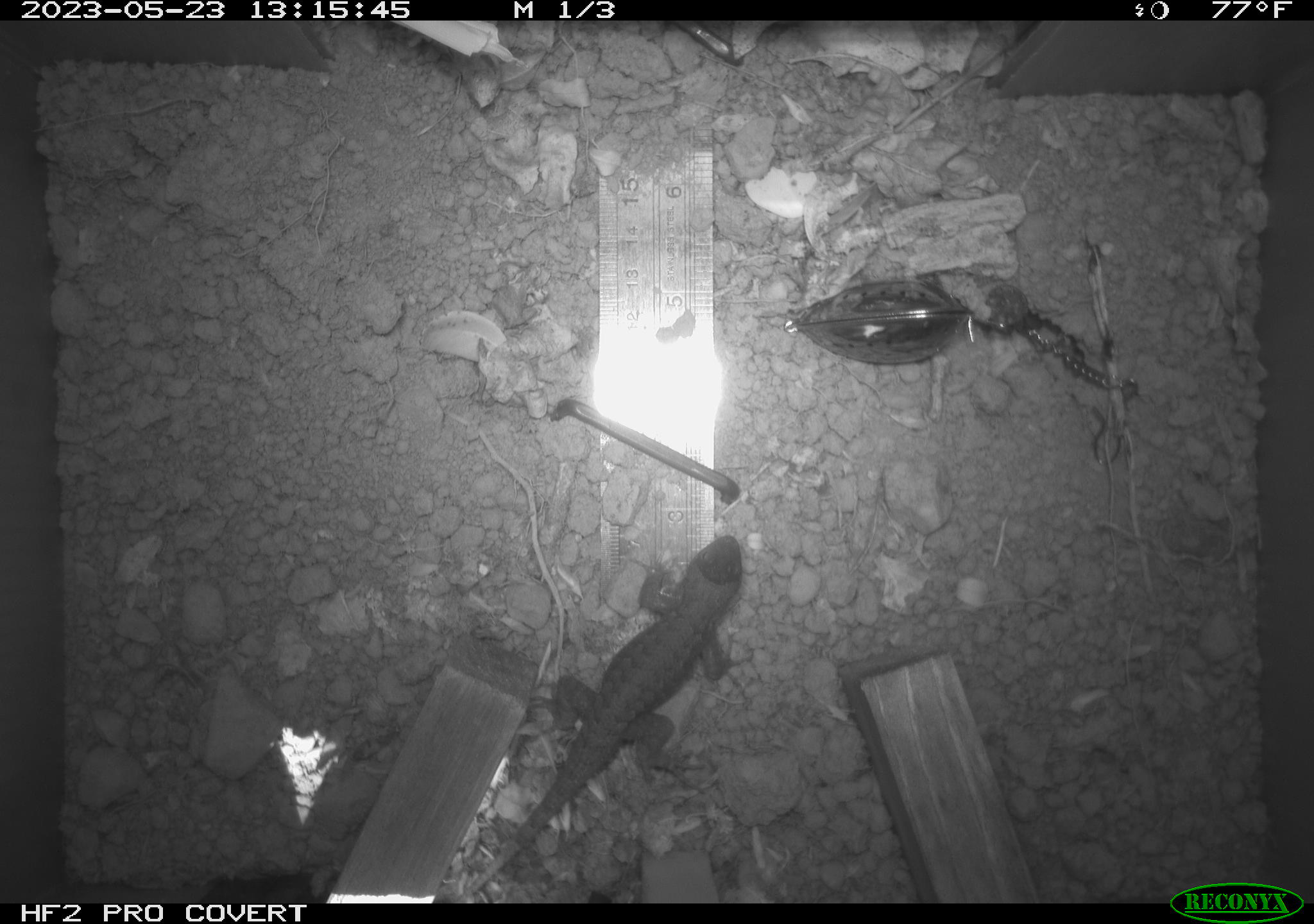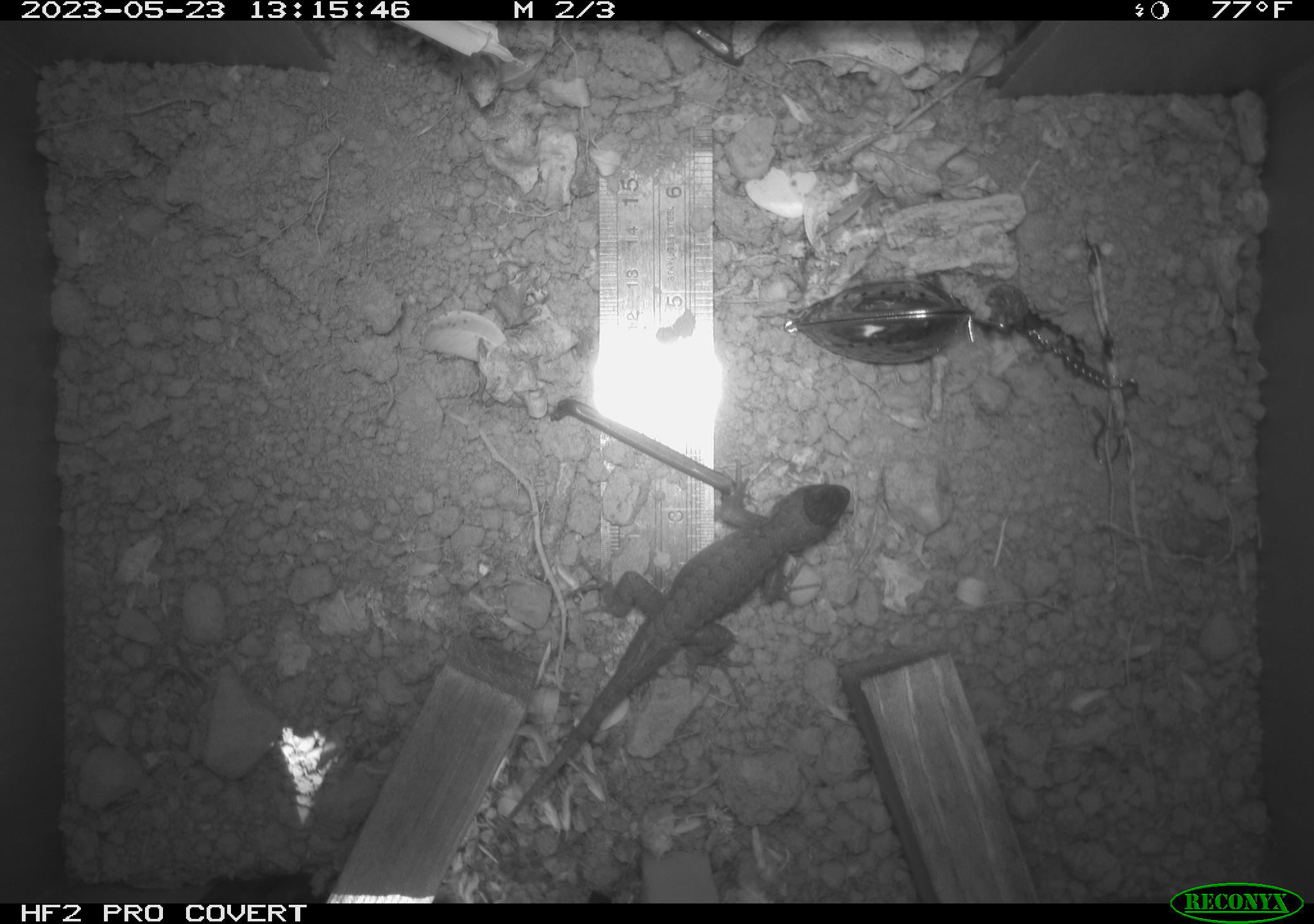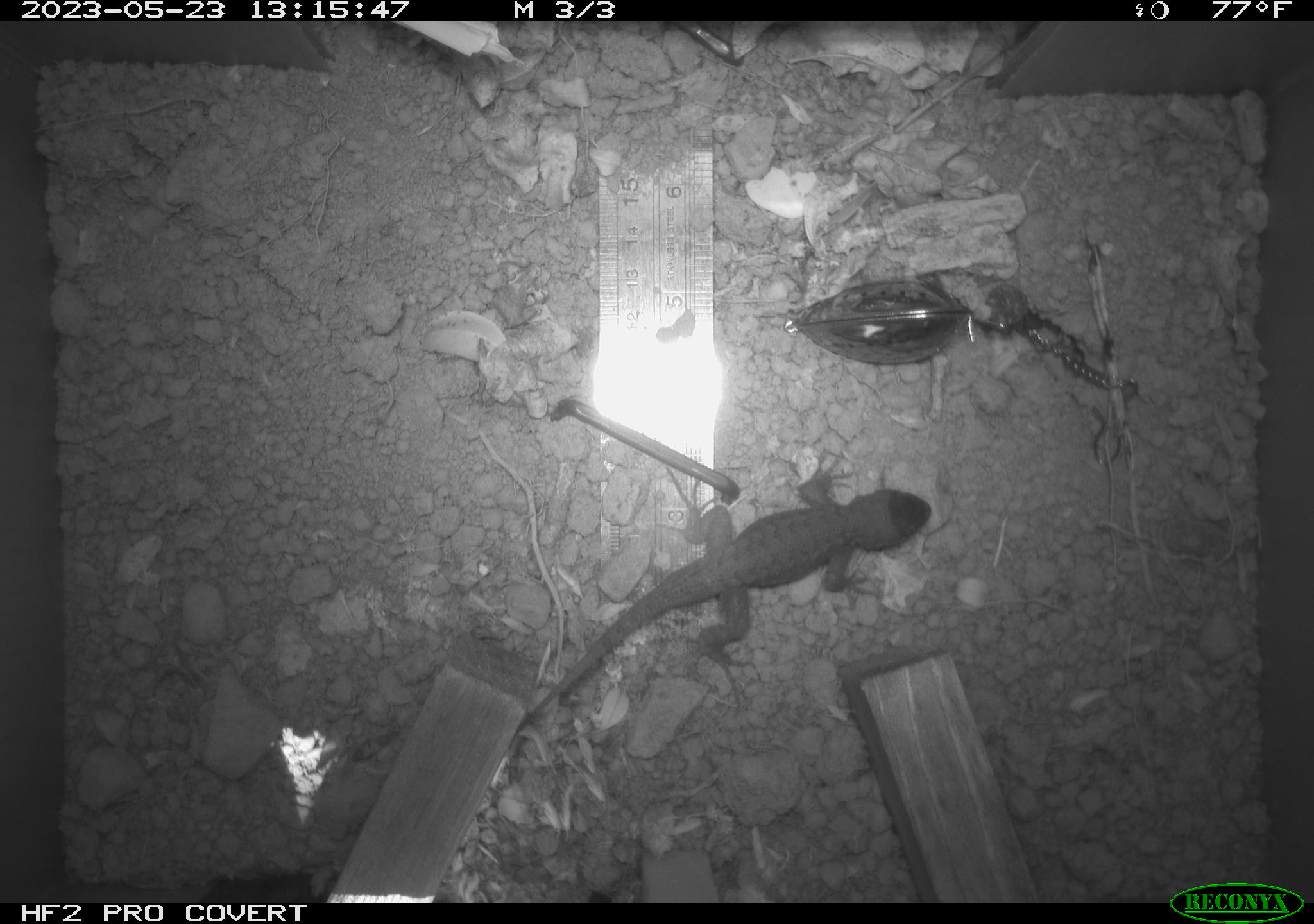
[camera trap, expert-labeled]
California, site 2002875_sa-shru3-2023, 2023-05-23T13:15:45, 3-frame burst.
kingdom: Animalia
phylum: Chordata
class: Mammalia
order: Rodentia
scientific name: Rodentia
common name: mouse species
Mouse species (Rodentia).